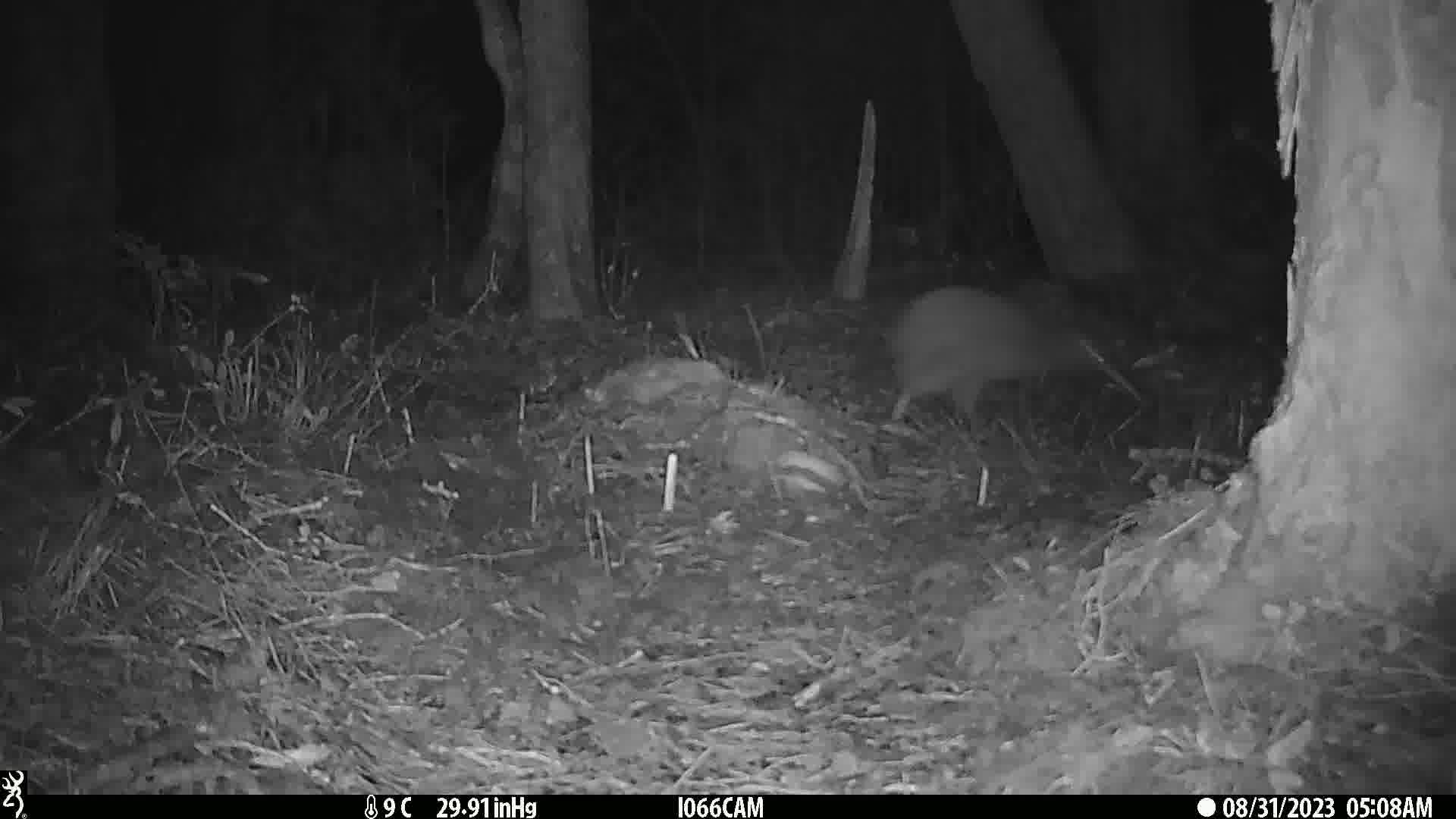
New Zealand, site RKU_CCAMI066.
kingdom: Animalia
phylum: Chordata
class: Aves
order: Apterygiformes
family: Apterygidae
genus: Apteryx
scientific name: Apteryx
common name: kiwi